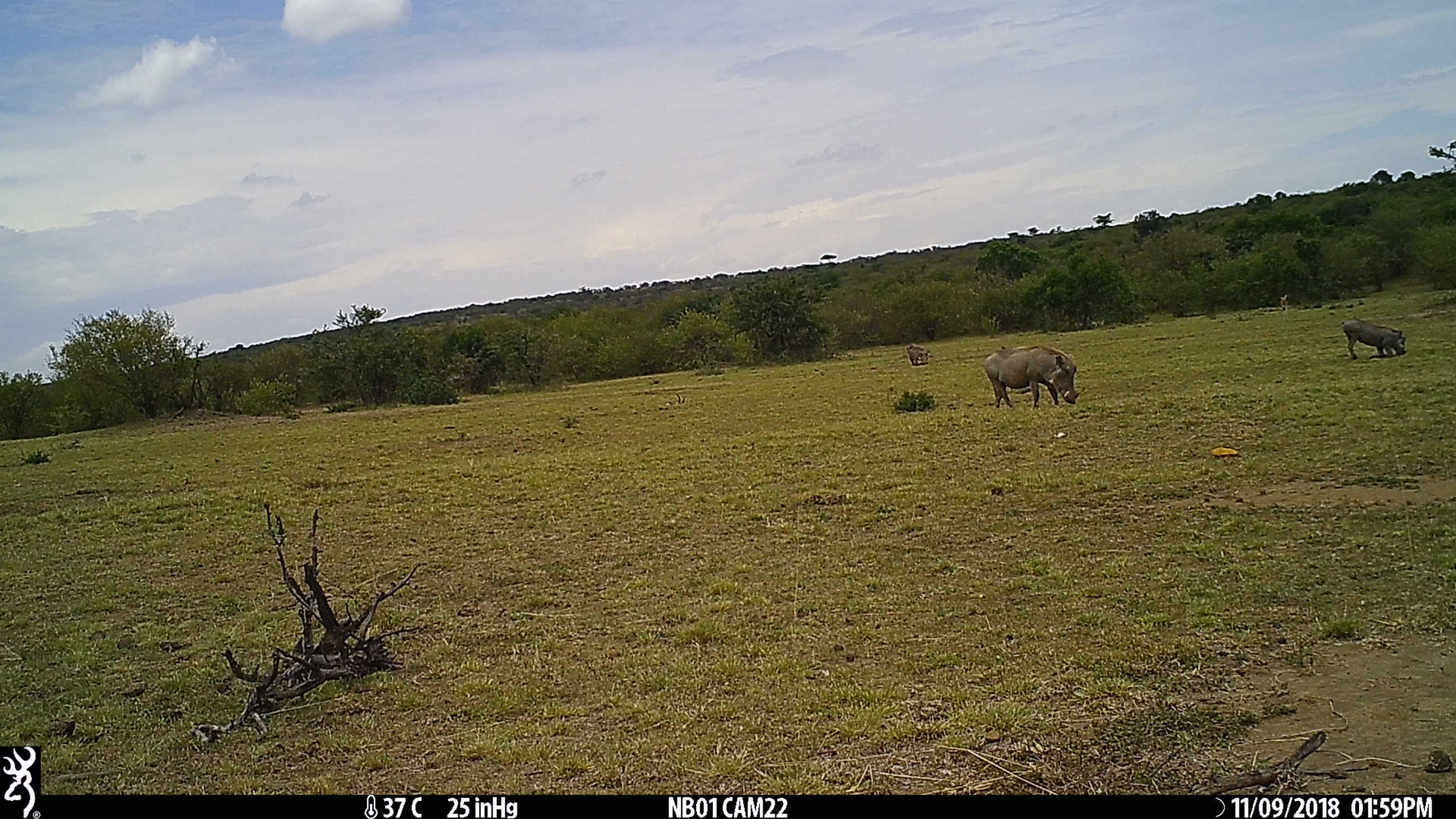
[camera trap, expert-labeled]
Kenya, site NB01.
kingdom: Animalia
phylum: Chordata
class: Mammalia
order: Artiodactyla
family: Suidae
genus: Phacochoerus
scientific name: Phacochoerus africanus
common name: common warthog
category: warthog